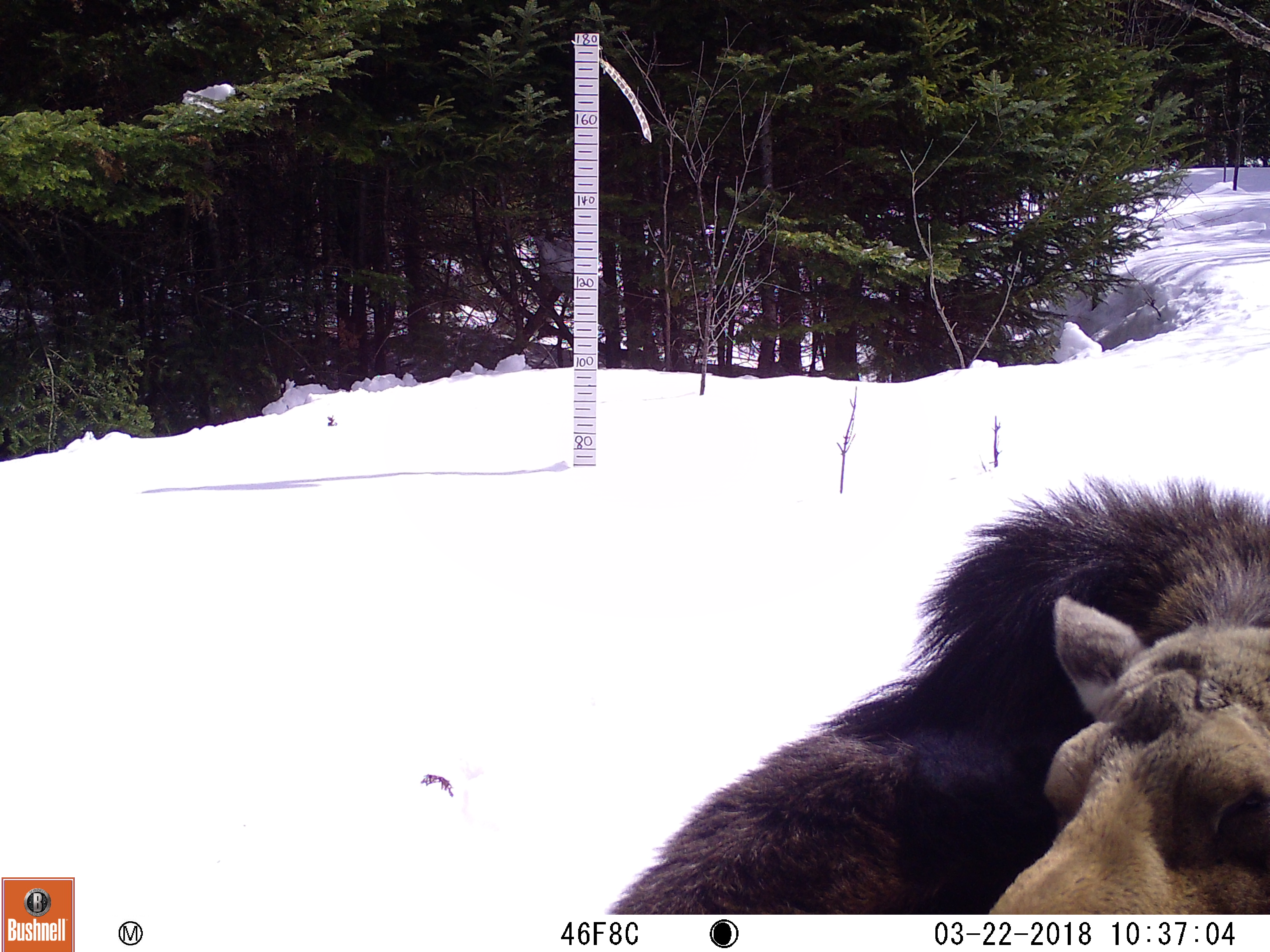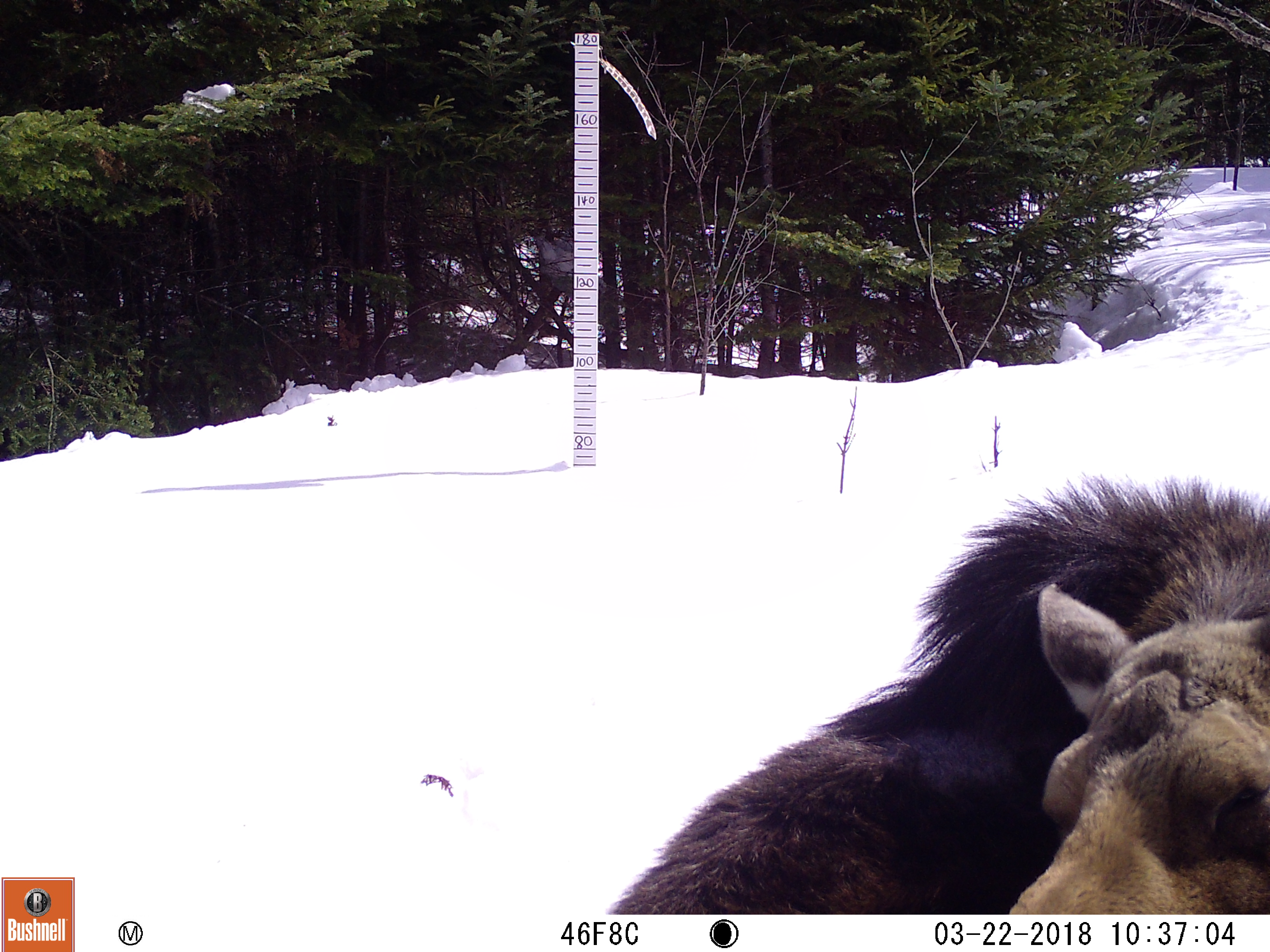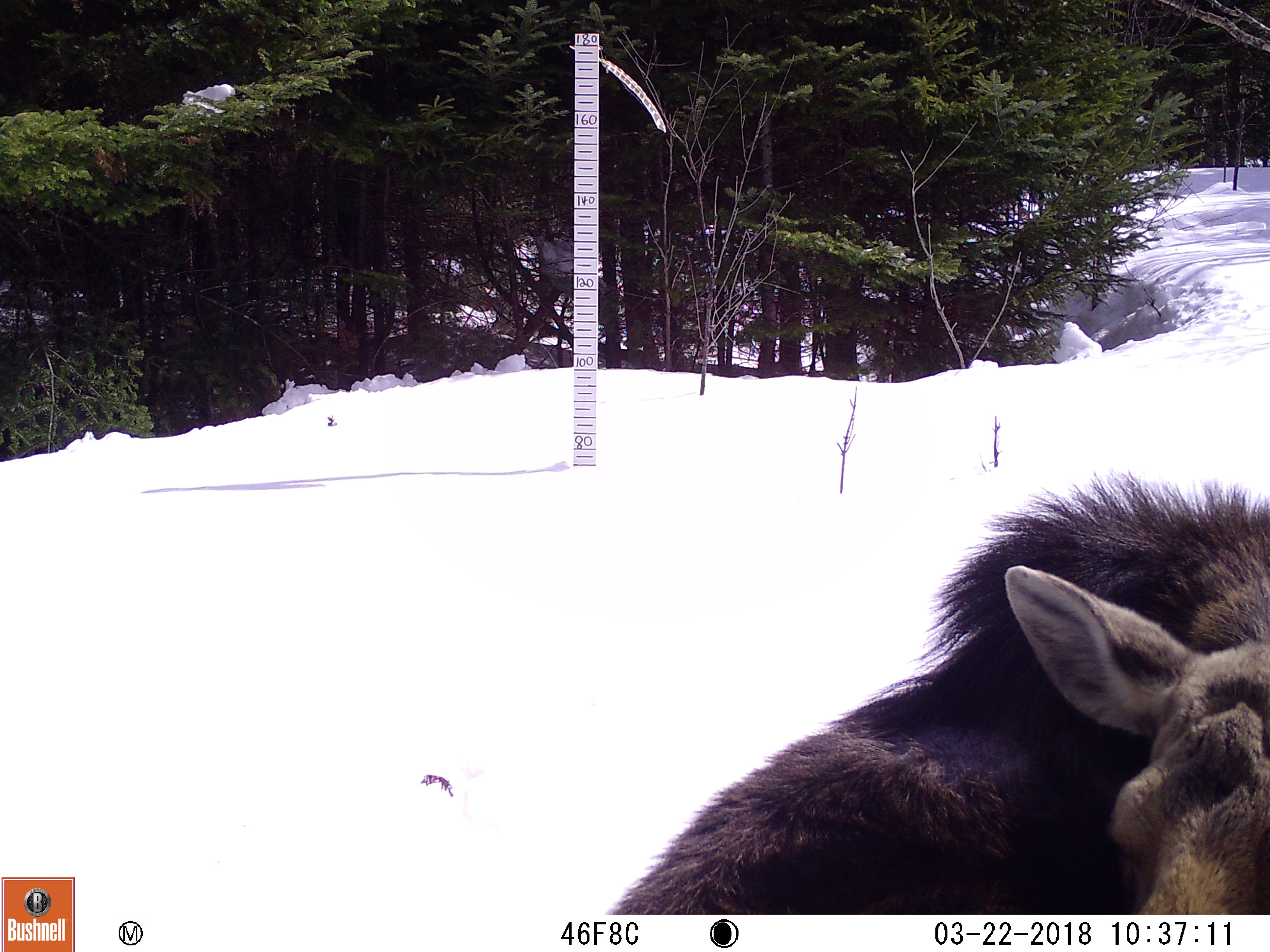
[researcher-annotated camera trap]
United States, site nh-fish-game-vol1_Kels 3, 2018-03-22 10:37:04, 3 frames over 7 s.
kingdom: Animalia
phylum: Chordata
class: Mammalia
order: Artiodactyla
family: Cervidae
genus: Alces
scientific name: Alces alces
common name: moose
Moose (Alces alces).